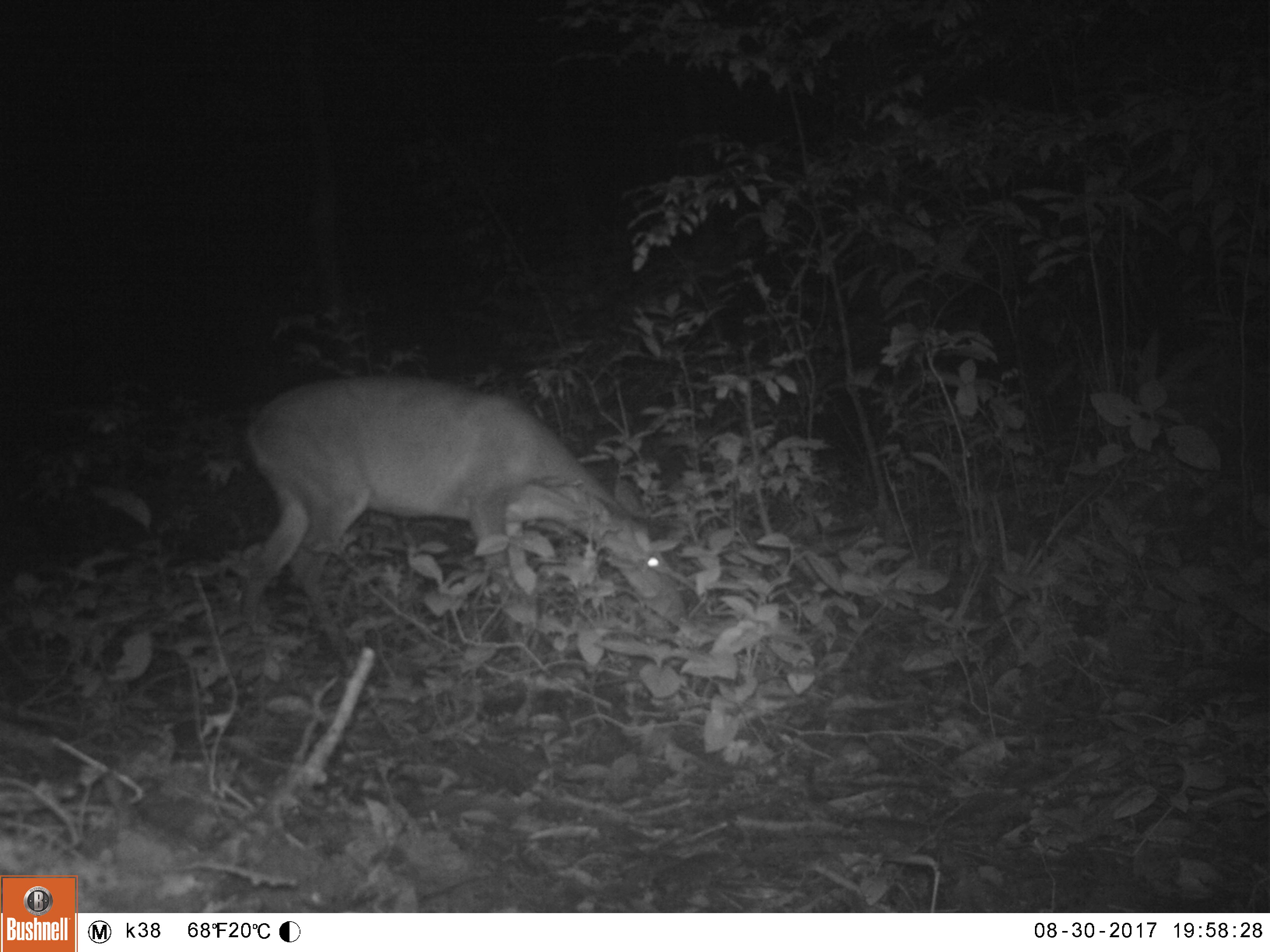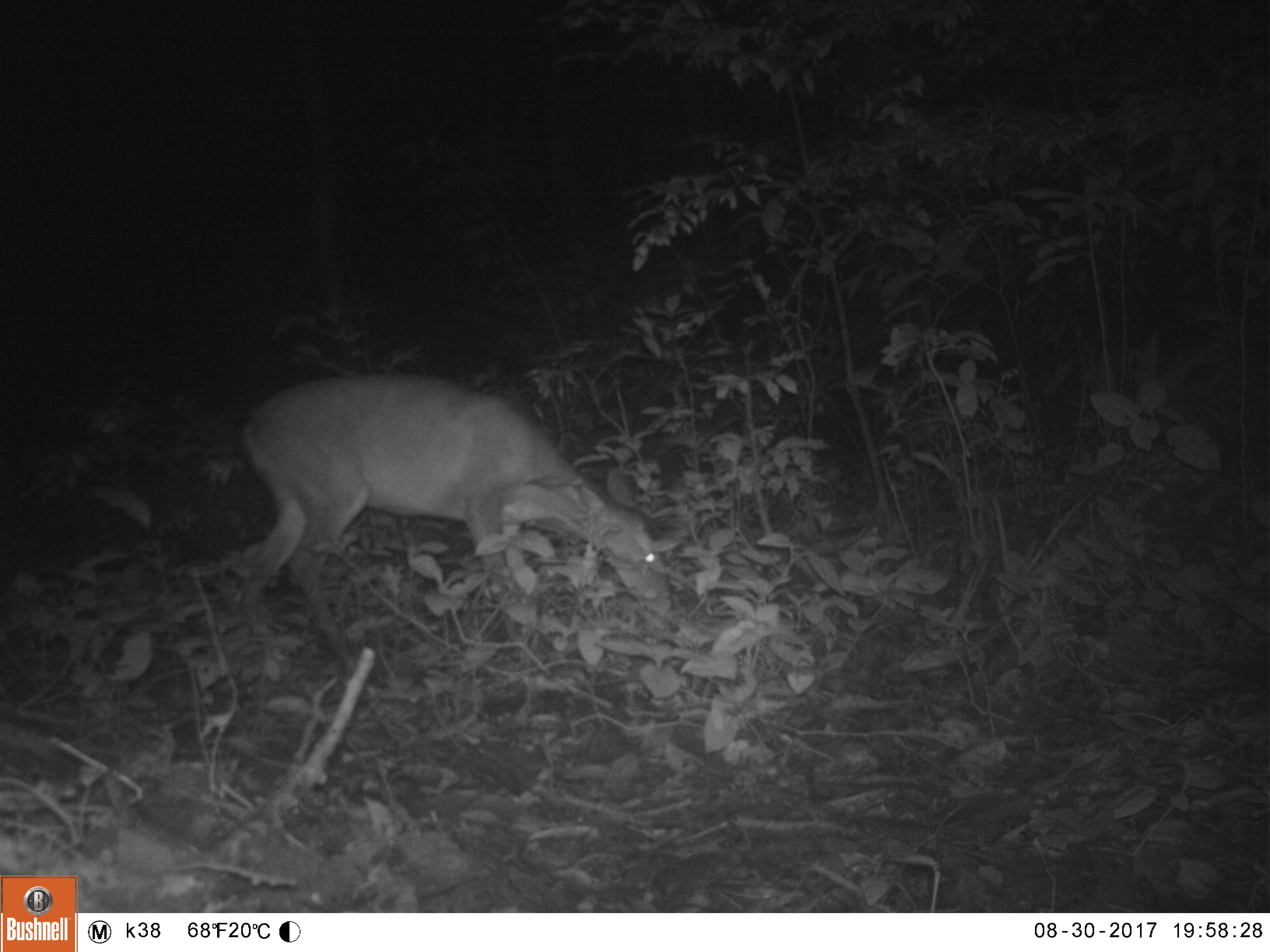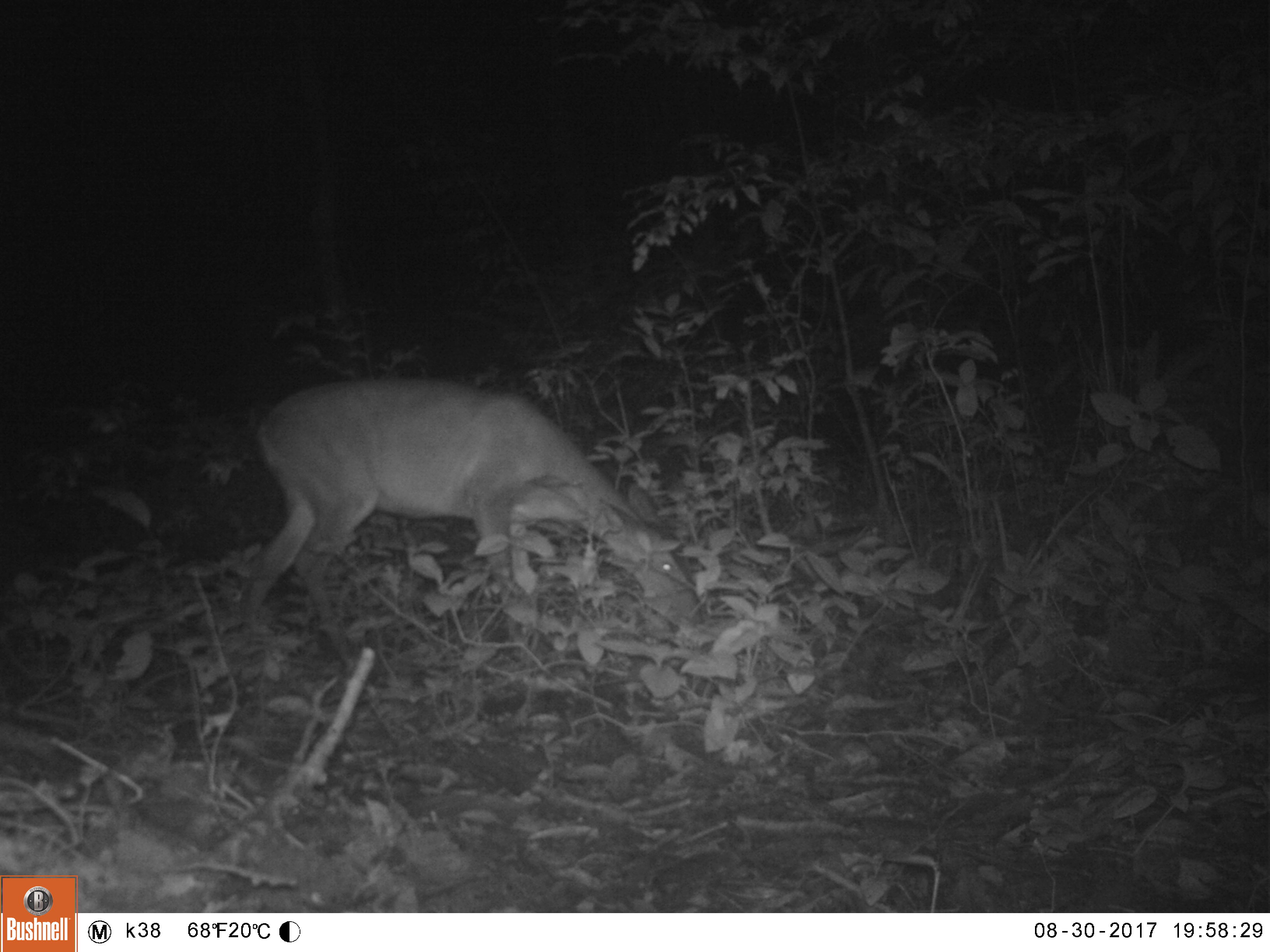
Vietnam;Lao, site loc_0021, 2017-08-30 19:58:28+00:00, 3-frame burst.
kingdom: Animalia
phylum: Chordata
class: Mammalia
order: Artiodactyla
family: Cervidae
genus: Muntiacus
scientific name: Muntiacus vuquangensis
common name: large-antlered muntjac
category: large antlered muntjac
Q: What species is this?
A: Large antlered muntjac (large-antlered muntjac) (Muntiacus vuquangensis).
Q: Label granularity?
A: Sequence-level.